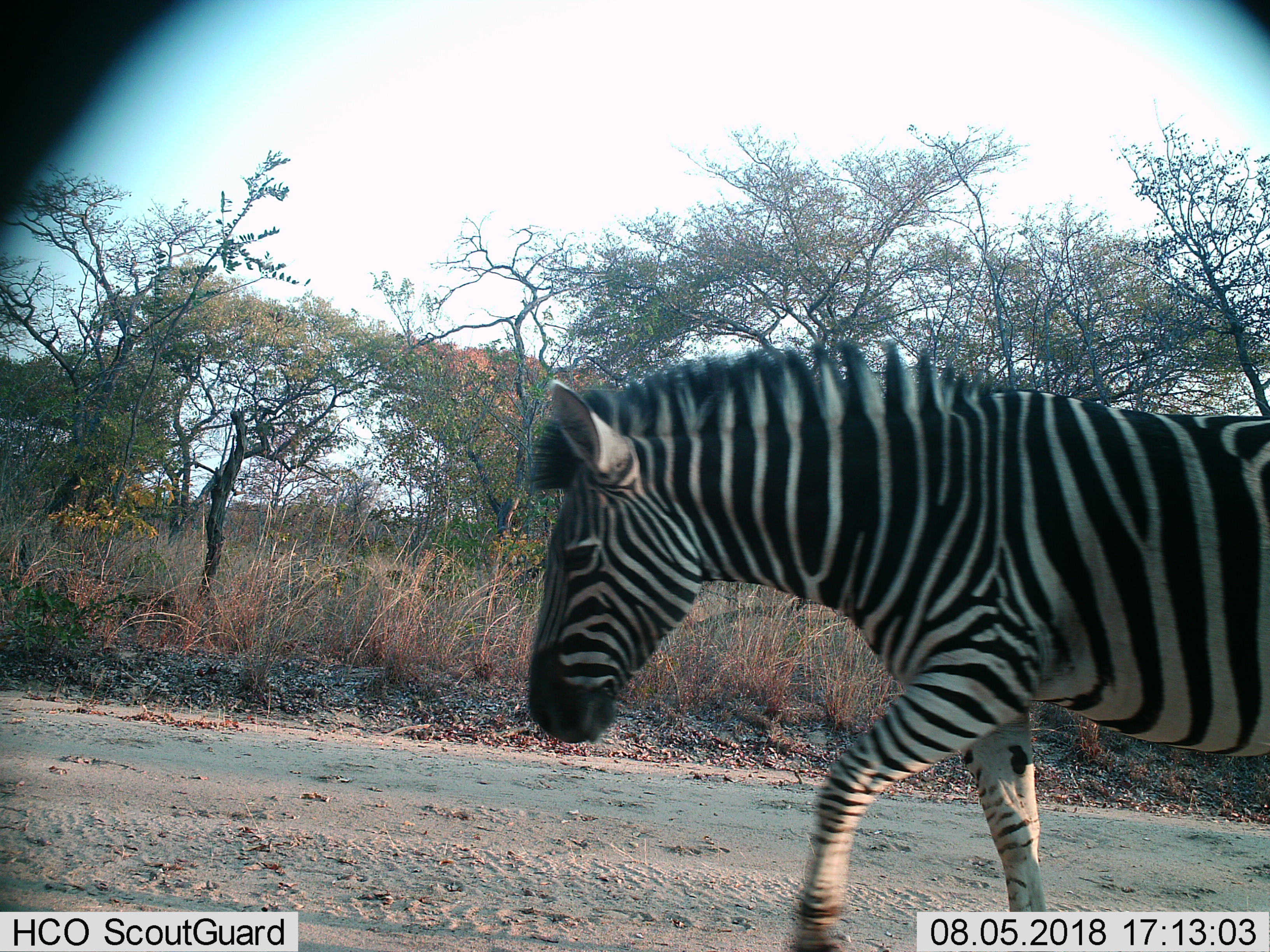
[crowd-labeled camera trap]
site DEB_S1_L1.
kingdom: Animalia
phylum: Chordata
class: Mammalia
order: Perissodactyla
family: Equidae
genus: Equus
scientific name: Equus quagga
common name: plains zebra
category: zebraplains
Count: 1.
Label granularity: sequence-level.